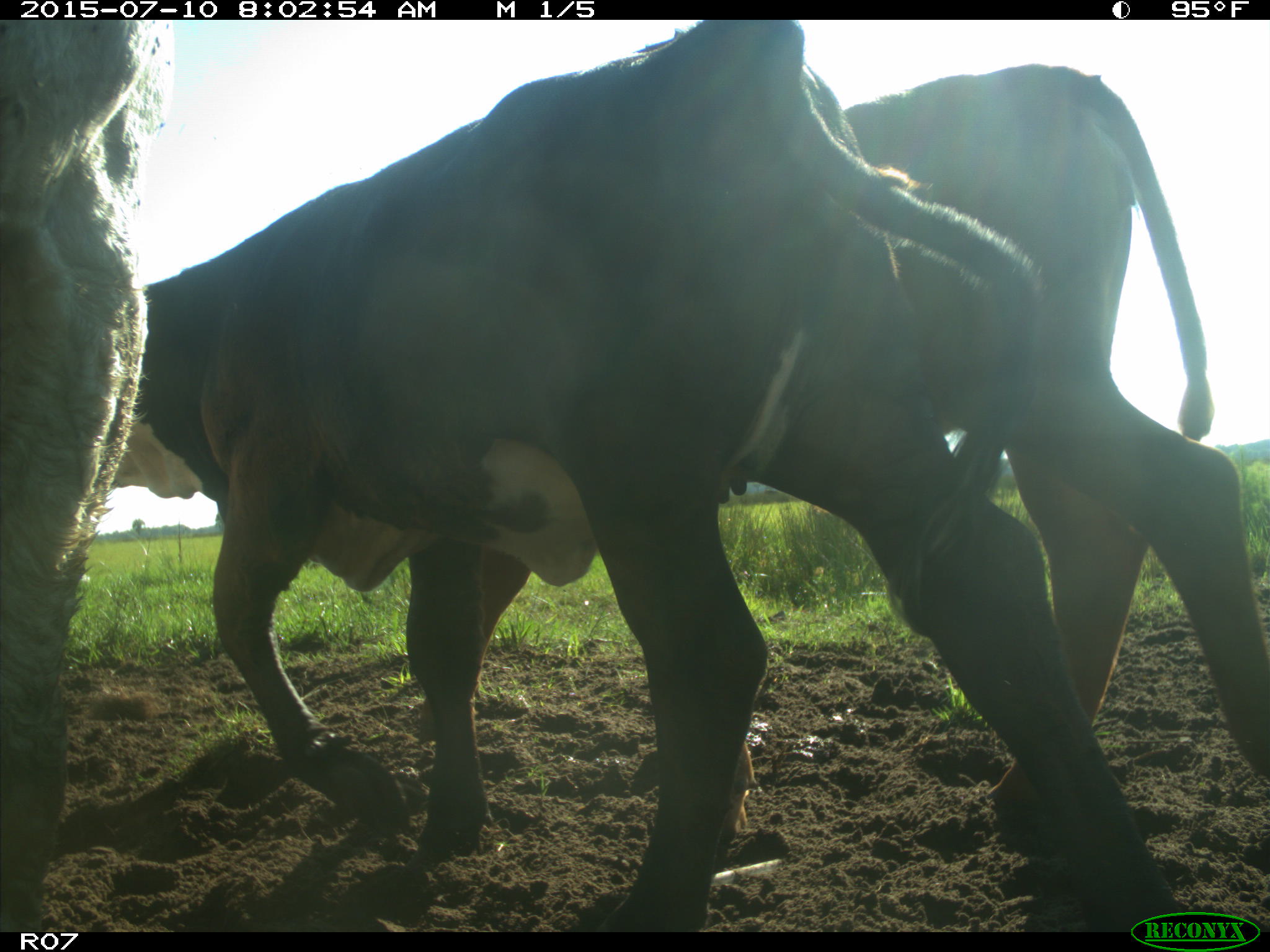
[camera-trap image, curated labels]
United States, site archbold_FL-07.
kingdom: Animalia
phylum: Chordata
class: Mammalia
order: Artiodactyla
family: Bovidae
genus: Bos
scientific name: Bos taurus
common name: domestic cow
Bos taurus (domestic cow).